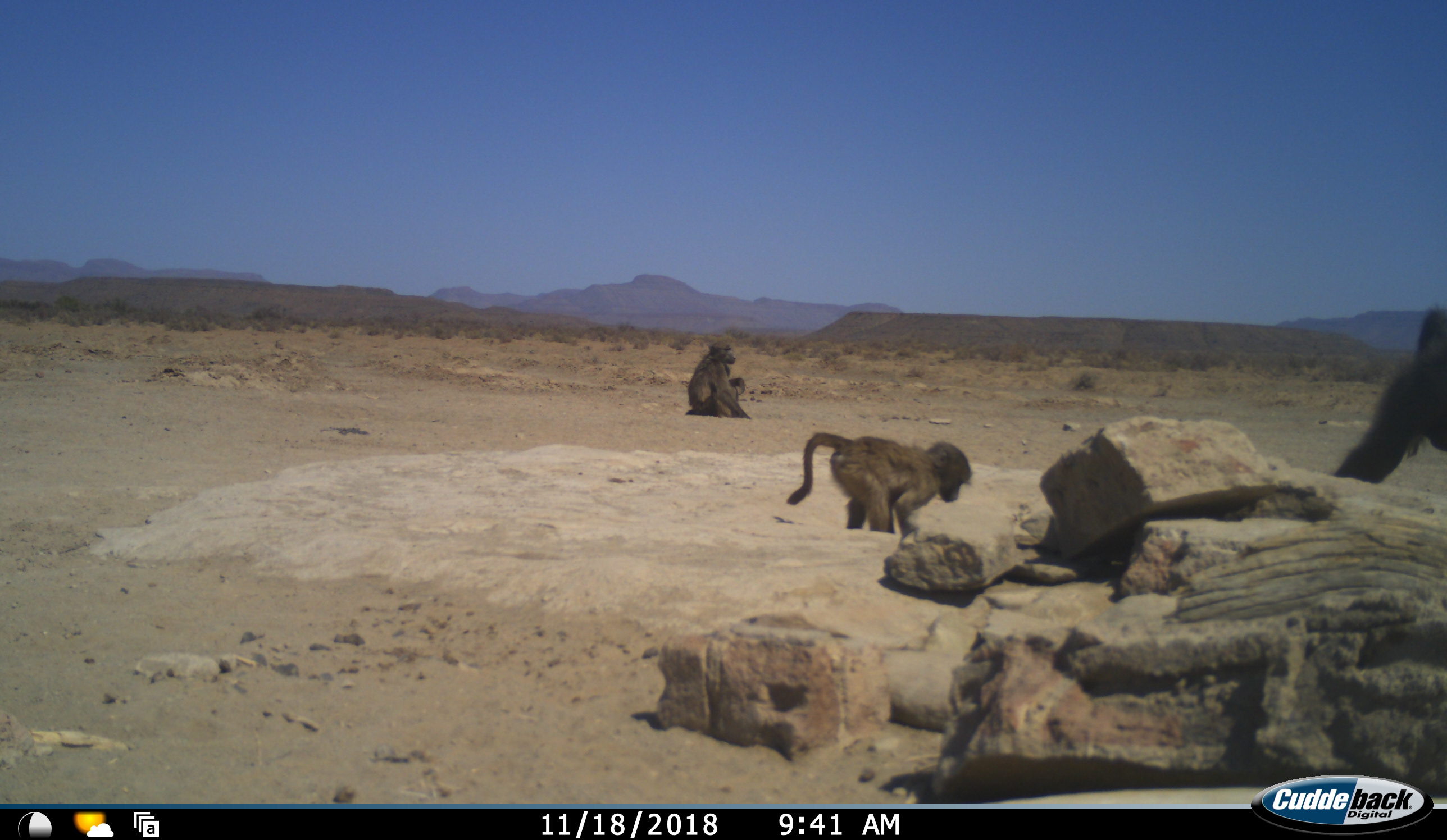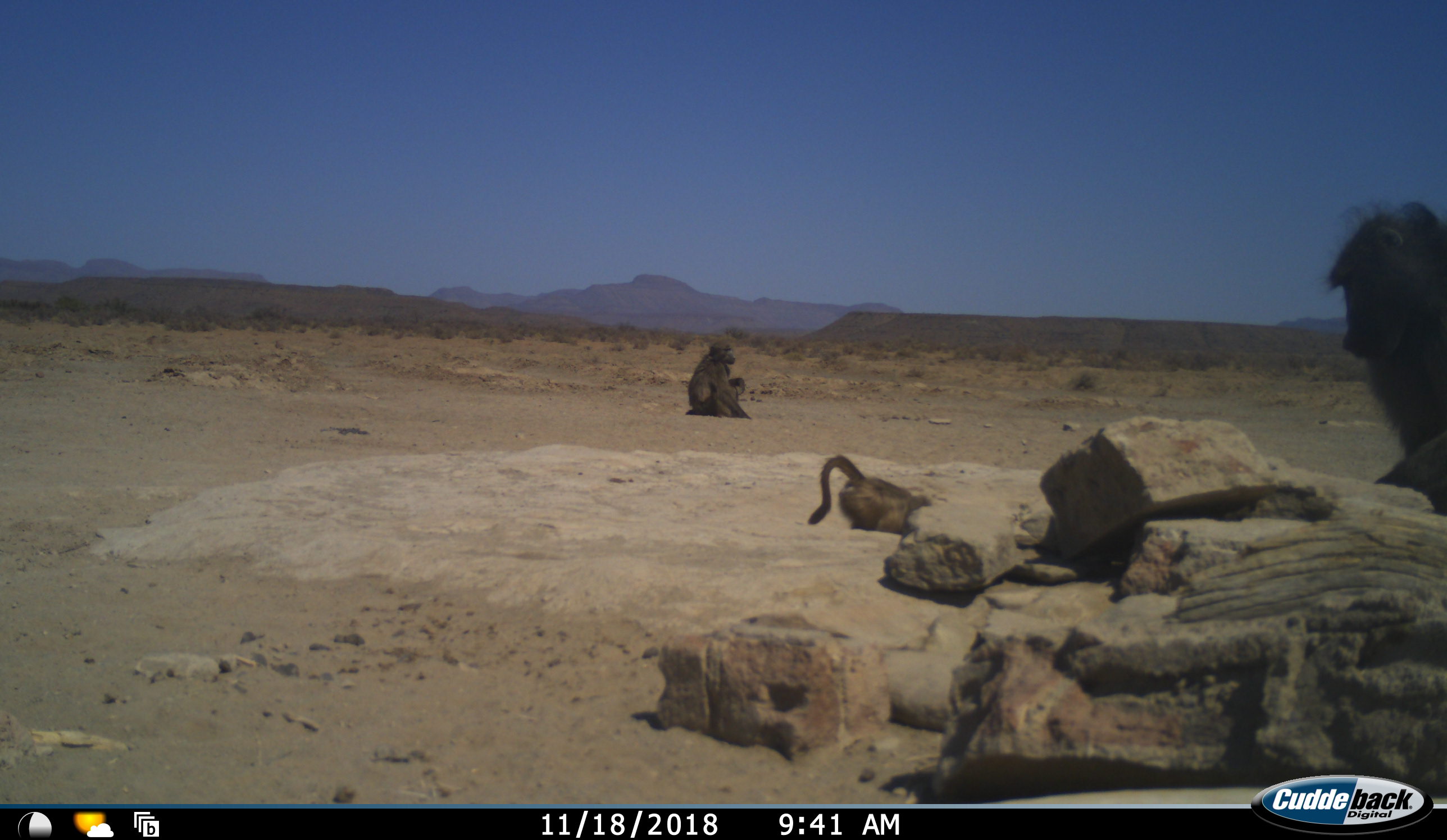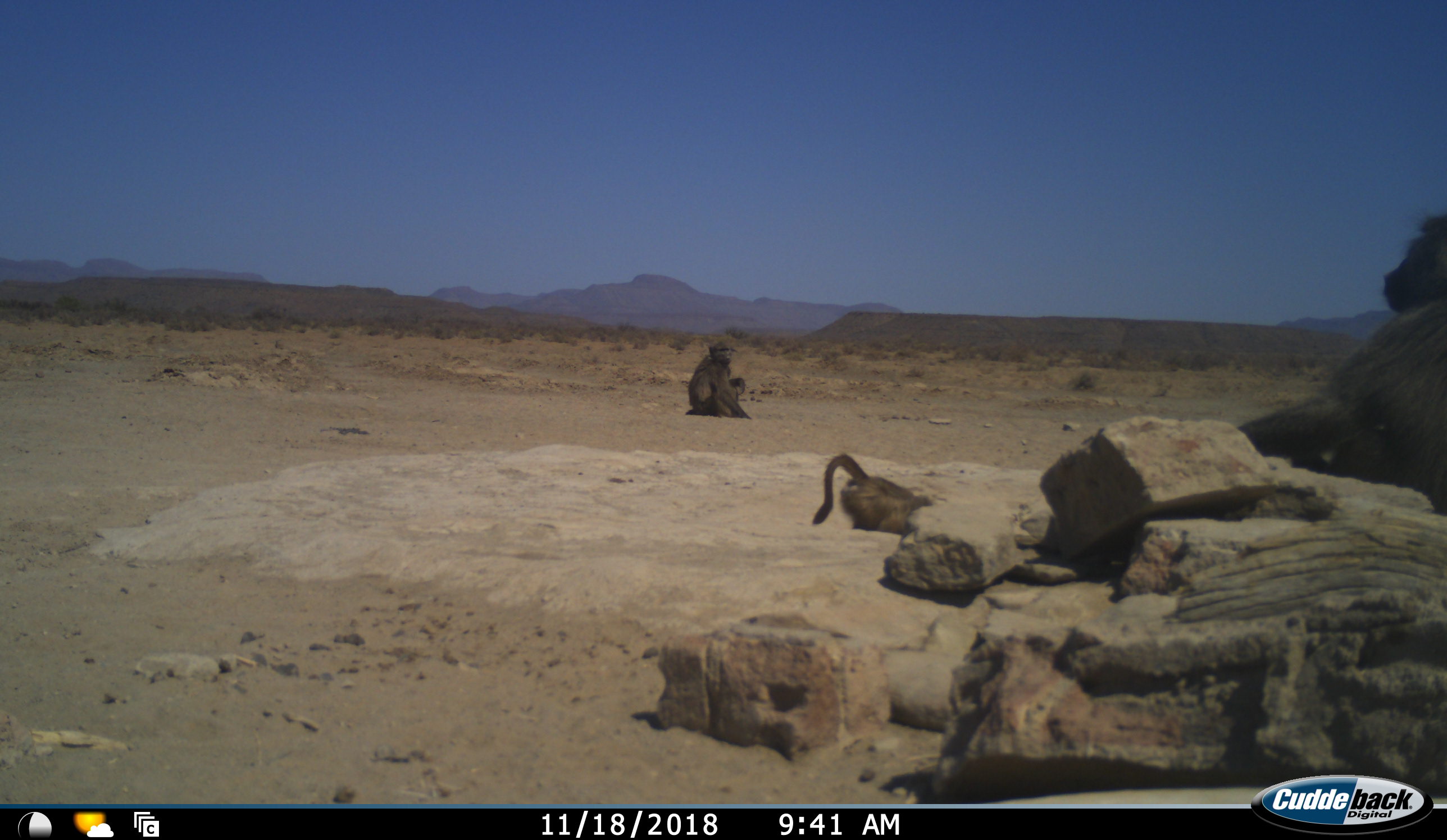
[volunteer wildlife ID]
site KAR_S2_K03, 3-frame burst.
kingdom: Animalia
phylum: Chordata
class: Mammalia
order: Primates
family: Cercopithecidae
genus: Papio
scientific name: Papio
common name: baboon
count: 4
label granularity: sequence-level